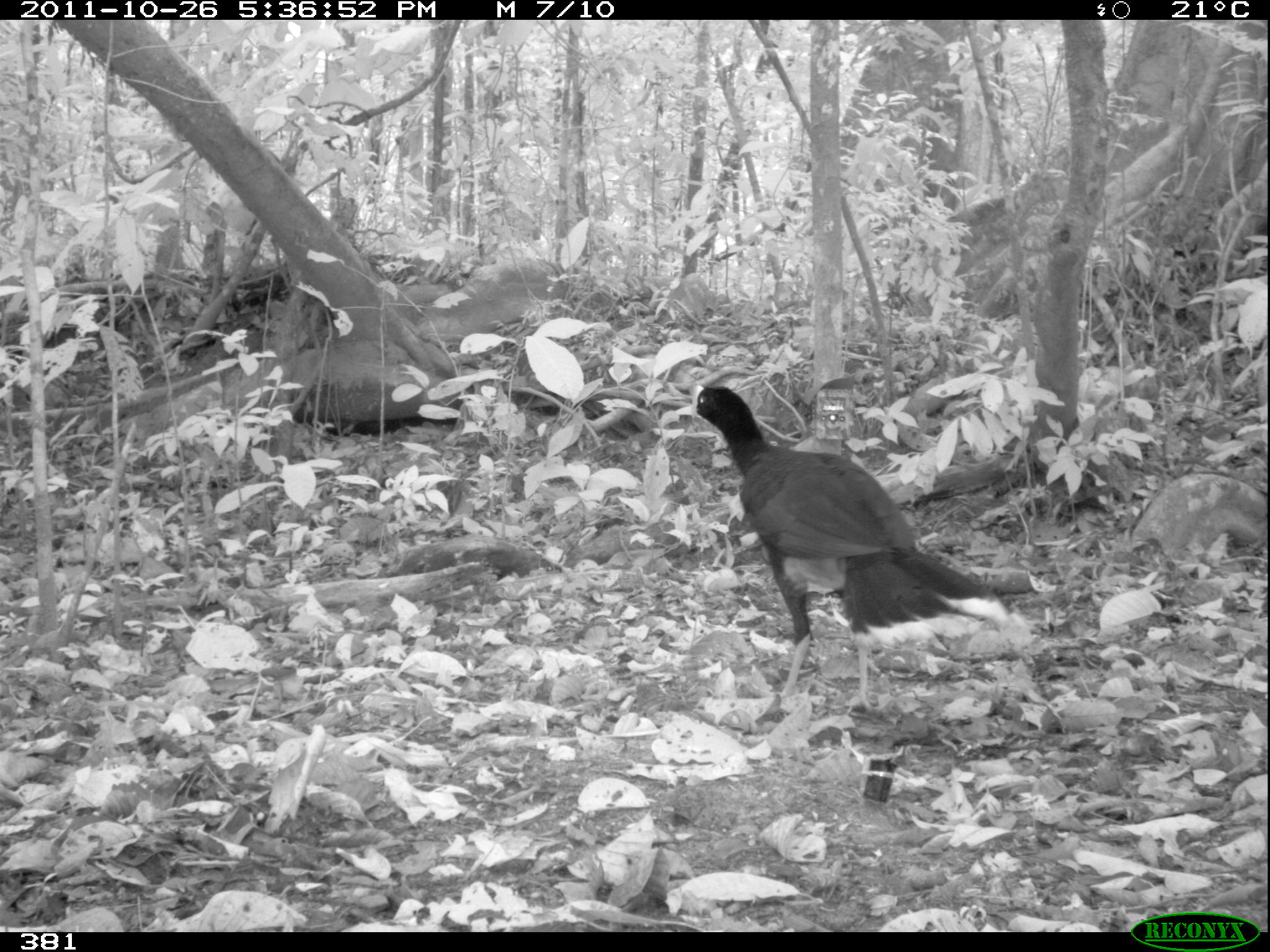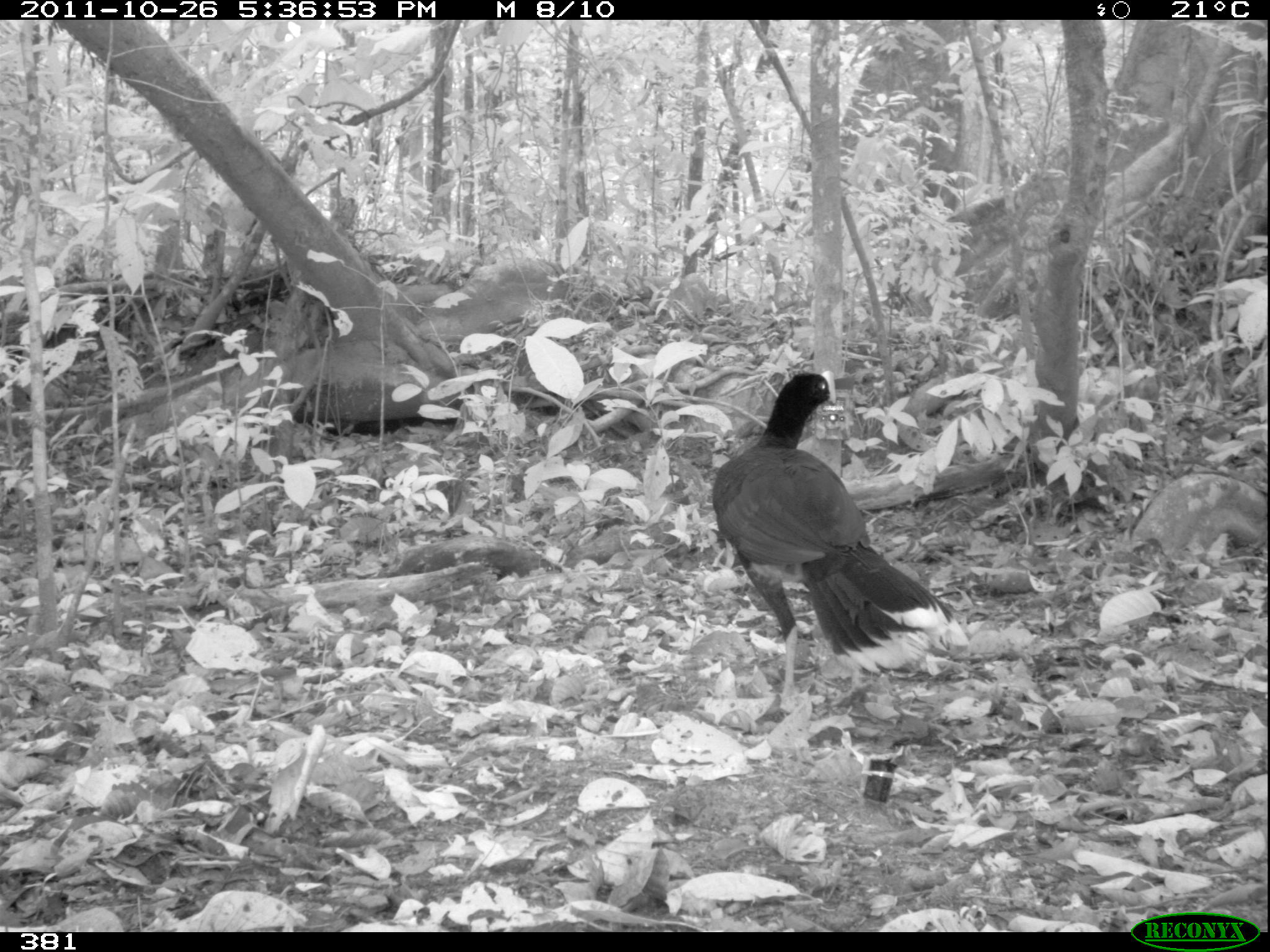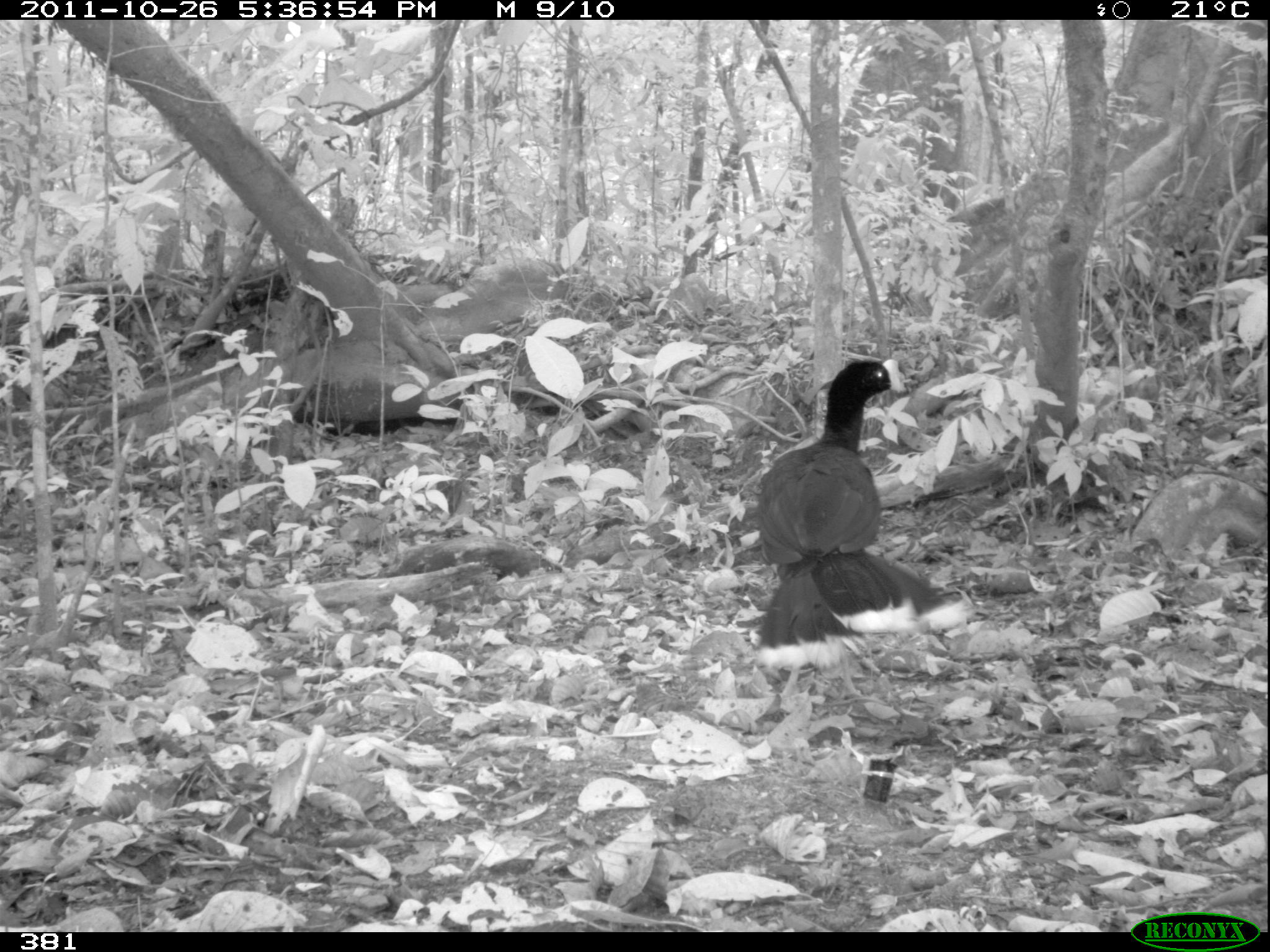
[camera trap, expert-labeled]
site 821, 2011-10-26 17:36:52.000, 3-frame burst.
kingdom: Animalia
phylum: Chordata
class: Aves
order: Galliformes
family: Cracidae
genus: Mitu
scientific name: Mitu tuberosum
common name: razor-billed curassow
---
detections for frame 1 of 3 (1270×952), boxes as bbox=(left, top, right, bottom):
mitu tuberosum: bbox=(684, 378, 1012, 711)